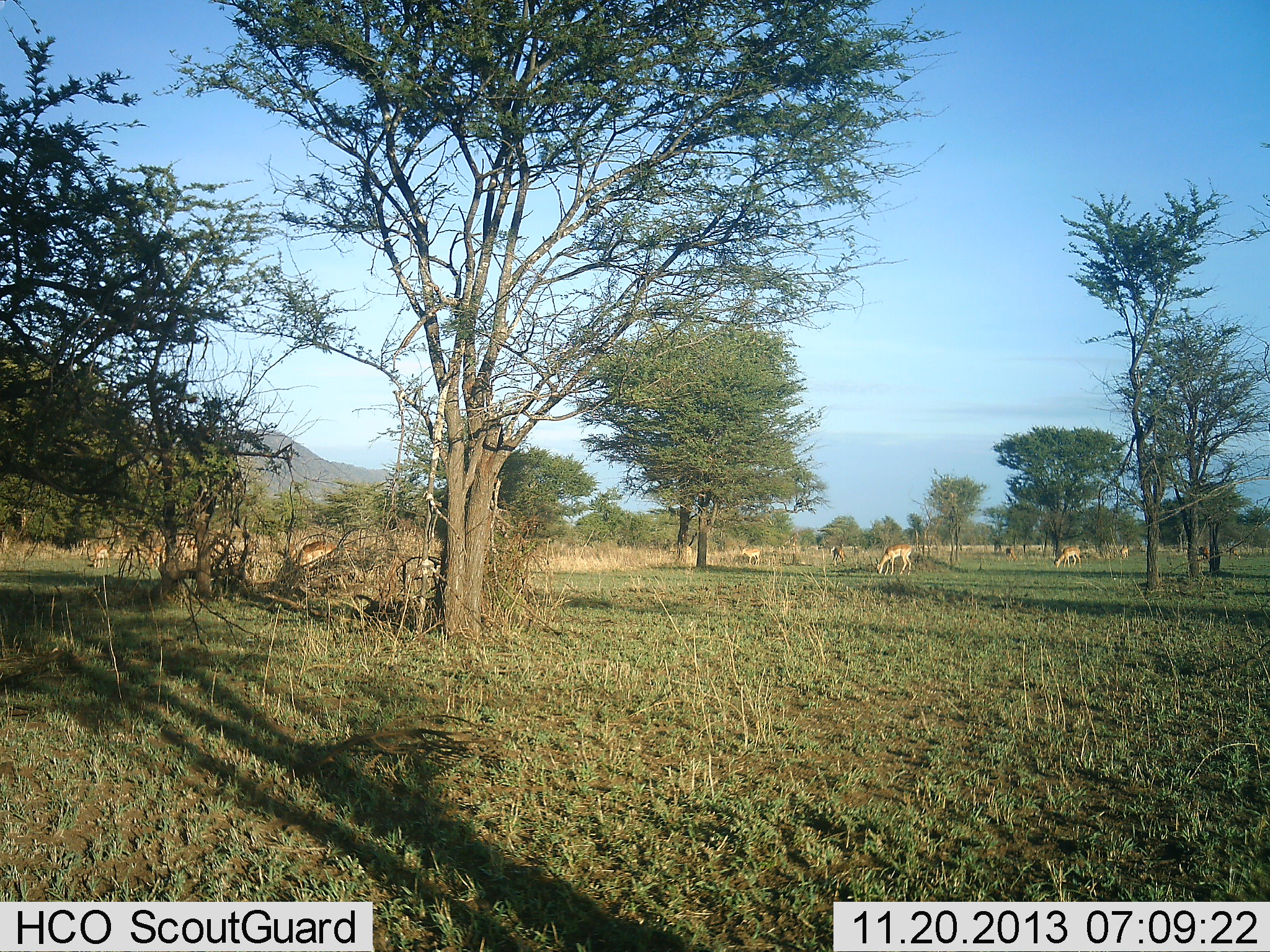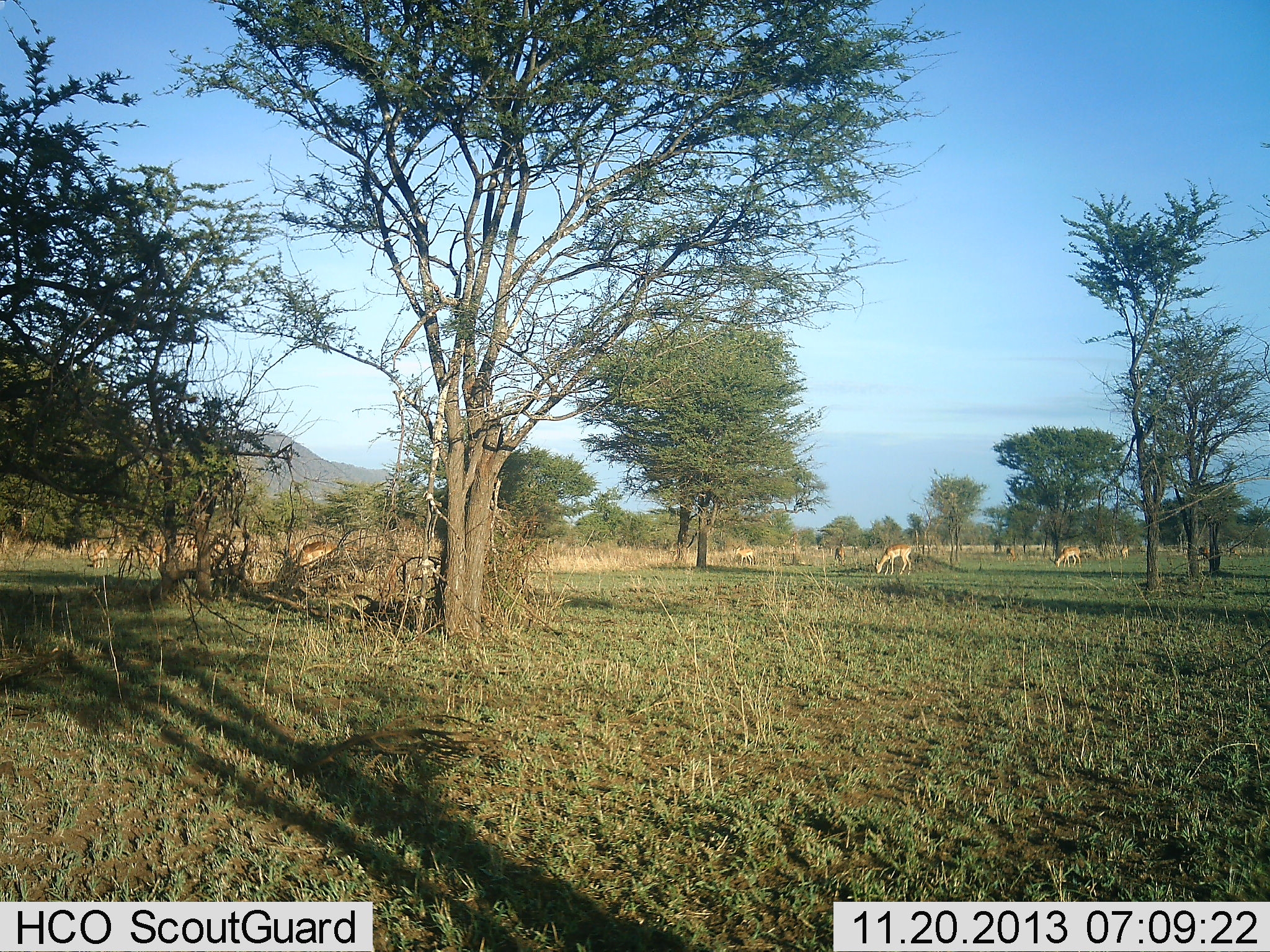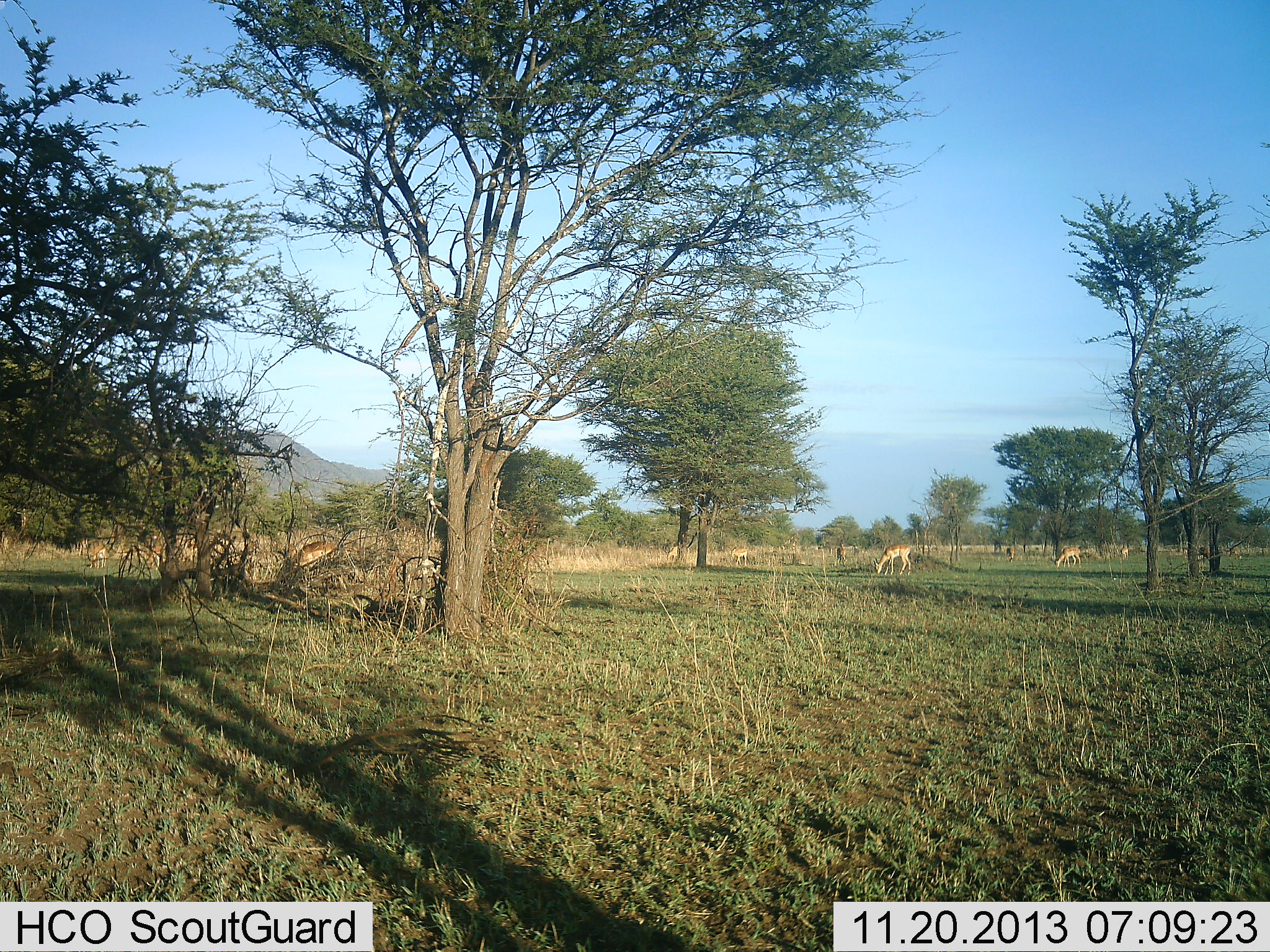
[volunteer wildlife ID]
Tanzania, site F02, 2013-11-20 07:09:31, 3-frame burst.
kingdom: Animalia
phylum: Chordata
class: Mammalia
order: Artiodactyla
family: Bovidae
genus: Nanger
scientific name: Nanger granti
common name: grant's gazelle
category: gazellegrants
Gazellegrants (grant's gazelle) (Nanger granti), count 4. Behavior (volunteer vote fractions): standing 29%, resting 14%, moving 29%, interacting 0%. Young present (vote fraction): 0%. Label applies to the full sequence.